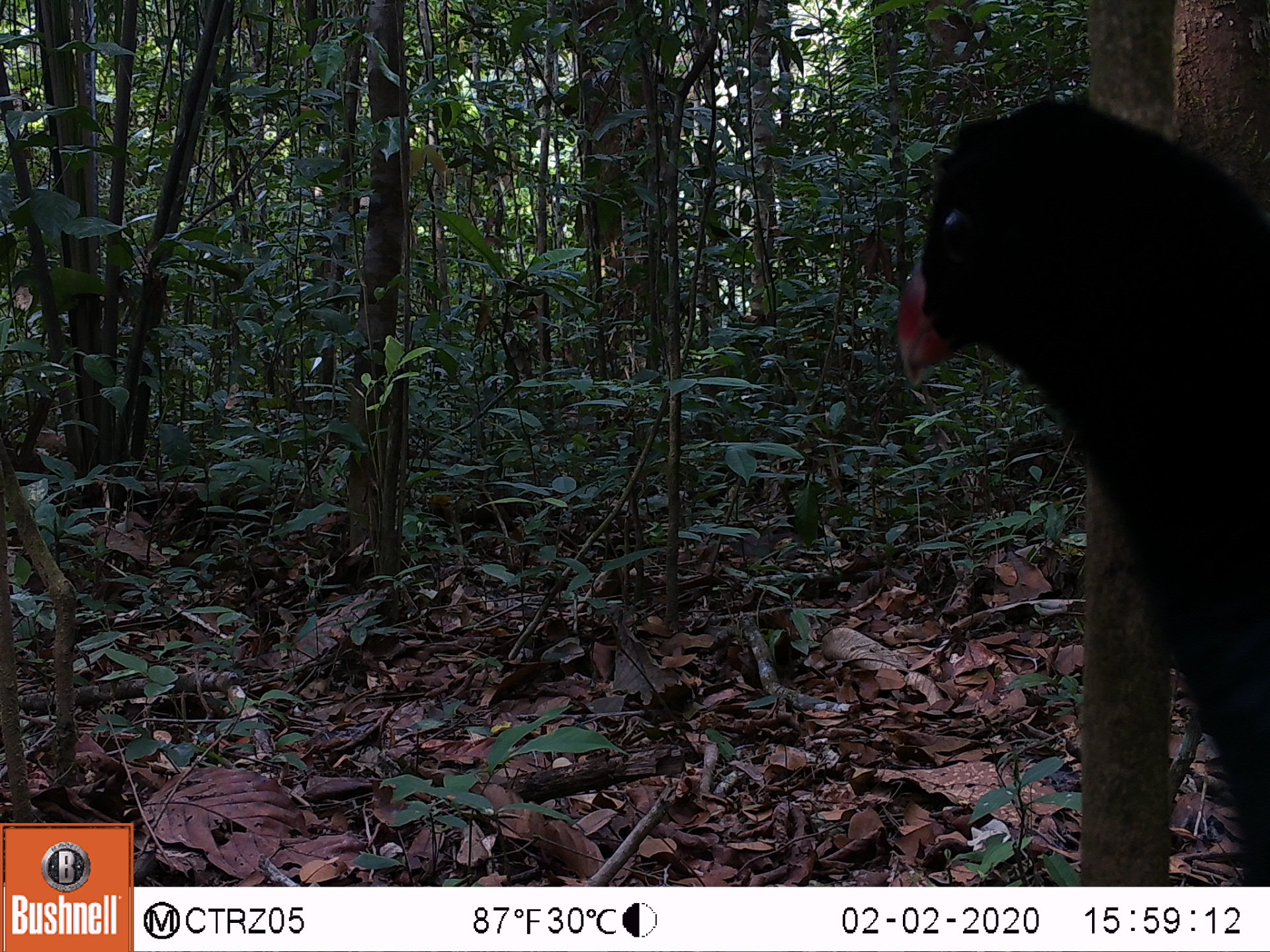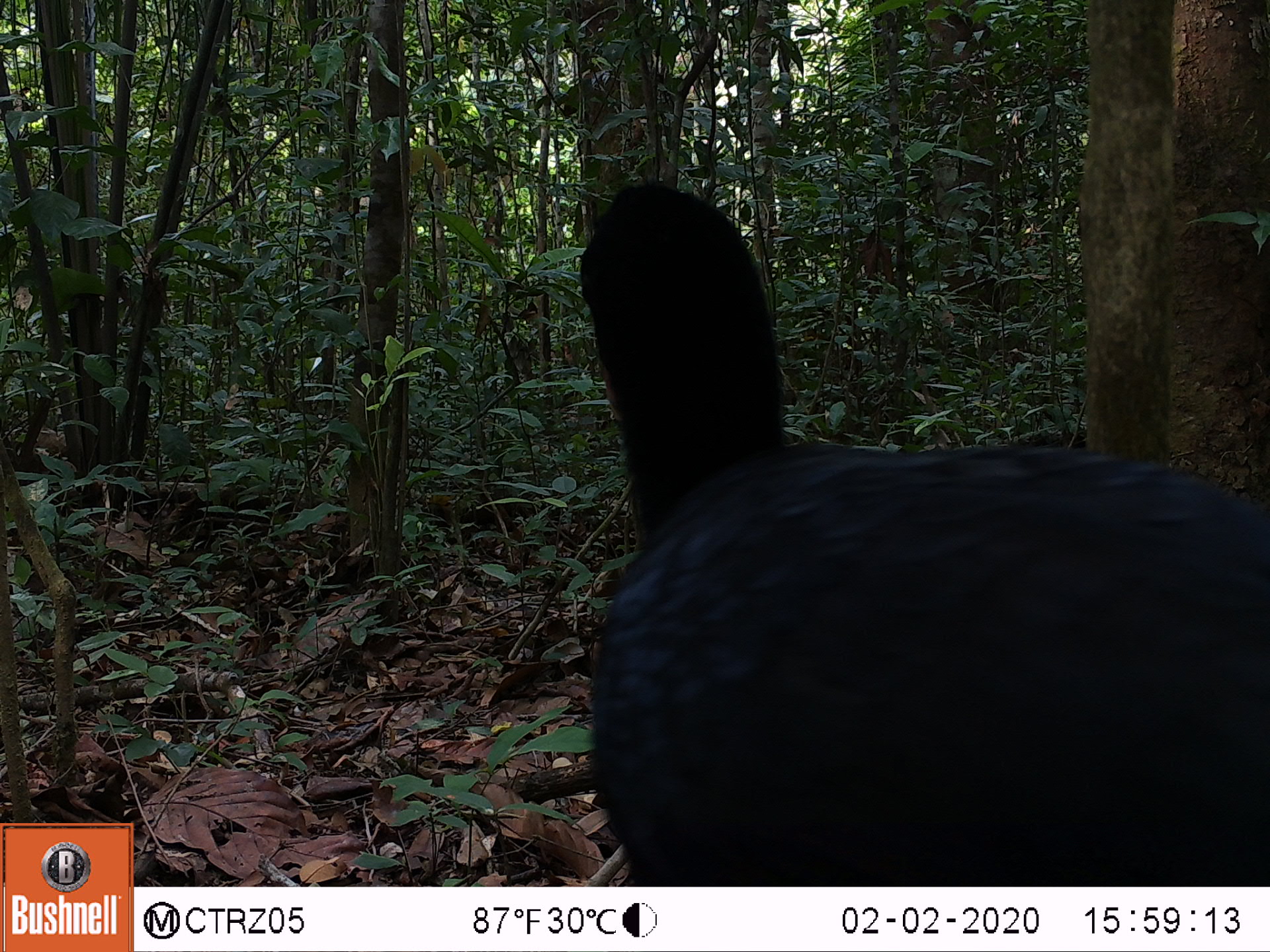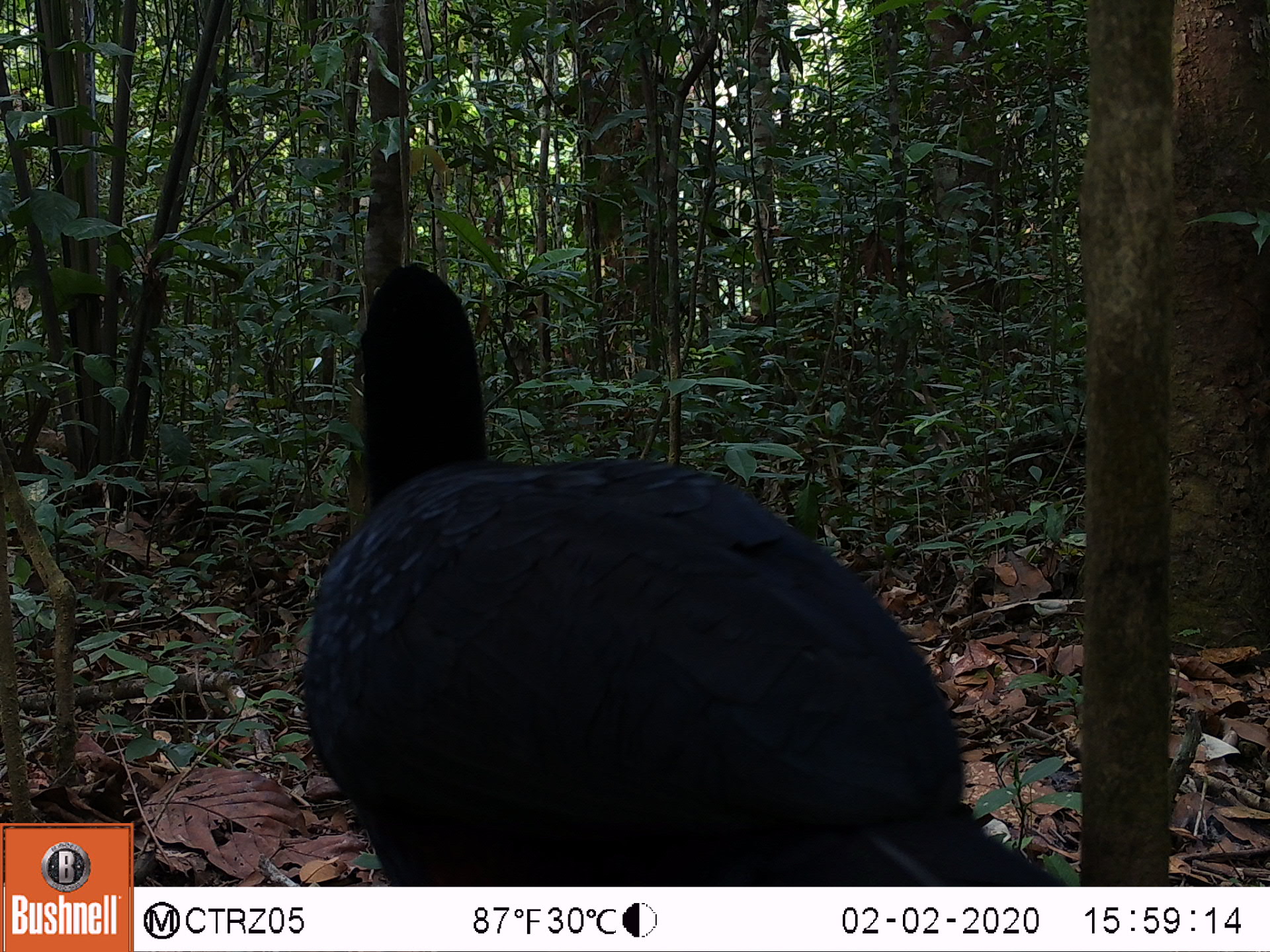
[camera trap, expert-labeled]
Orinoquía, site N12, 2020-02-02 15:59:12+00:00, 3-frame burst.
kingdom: Animalia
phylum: Chordata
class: Aves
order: Galliformes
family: Cracidae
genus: Mitu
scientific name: Mitu salvini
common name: salvin's currasow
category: salvins curassow